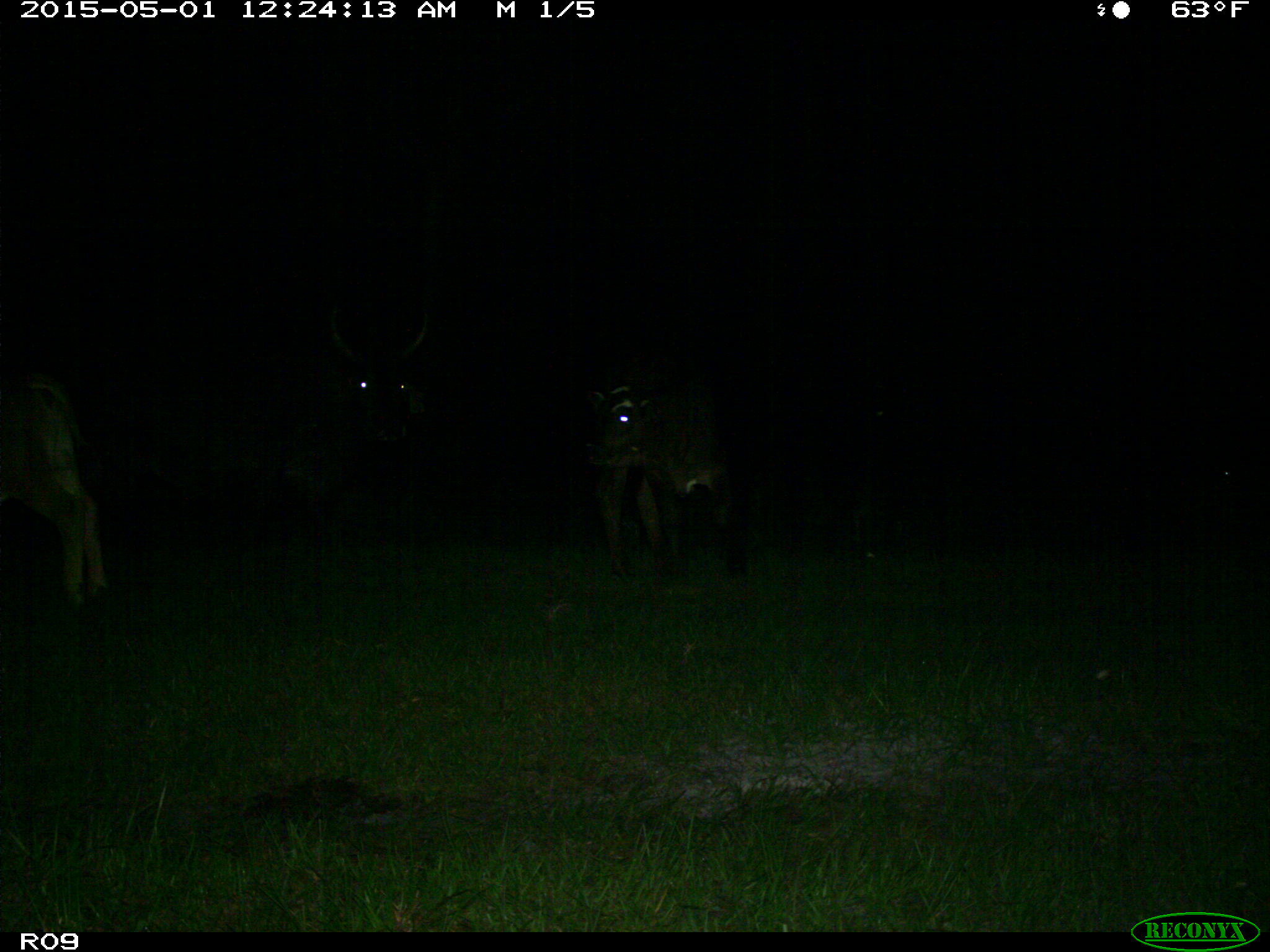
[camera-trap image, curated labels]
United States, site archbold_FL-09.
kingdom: Animalia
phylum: Chordata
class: Mammalia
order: Artiodactyla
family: Bovidae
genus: Bos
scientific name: Bos taurus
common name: domestic cow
Bos taurus (domestic cow).